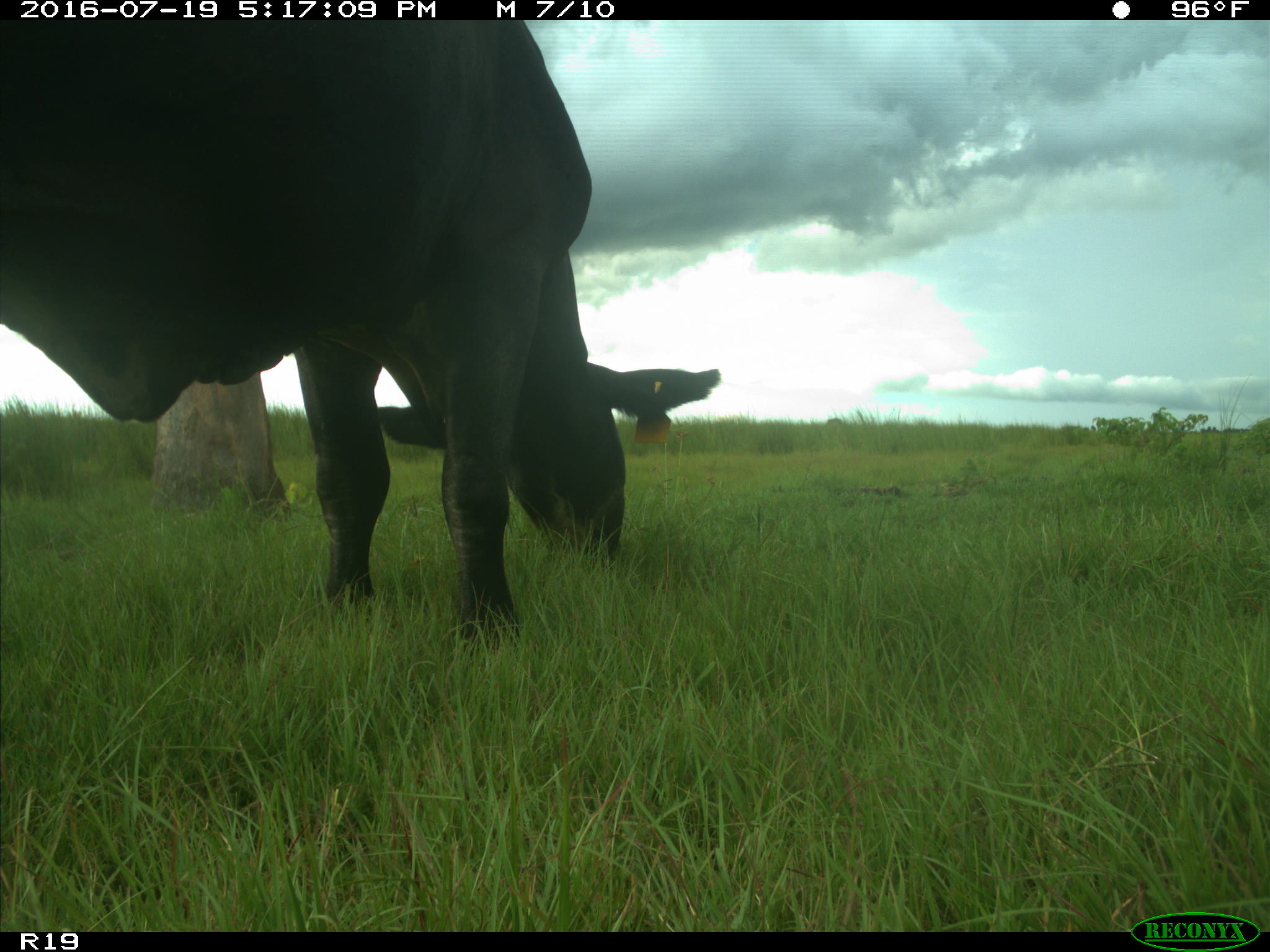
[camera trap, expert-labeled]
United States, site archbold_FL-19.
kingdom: Animalia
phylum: Chordata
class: Mammalia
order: Artiodactyla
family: Bovidae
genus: Bos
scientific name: Bos taurus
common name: domestic cow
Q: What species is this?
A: Bos taurus (domestic cow).